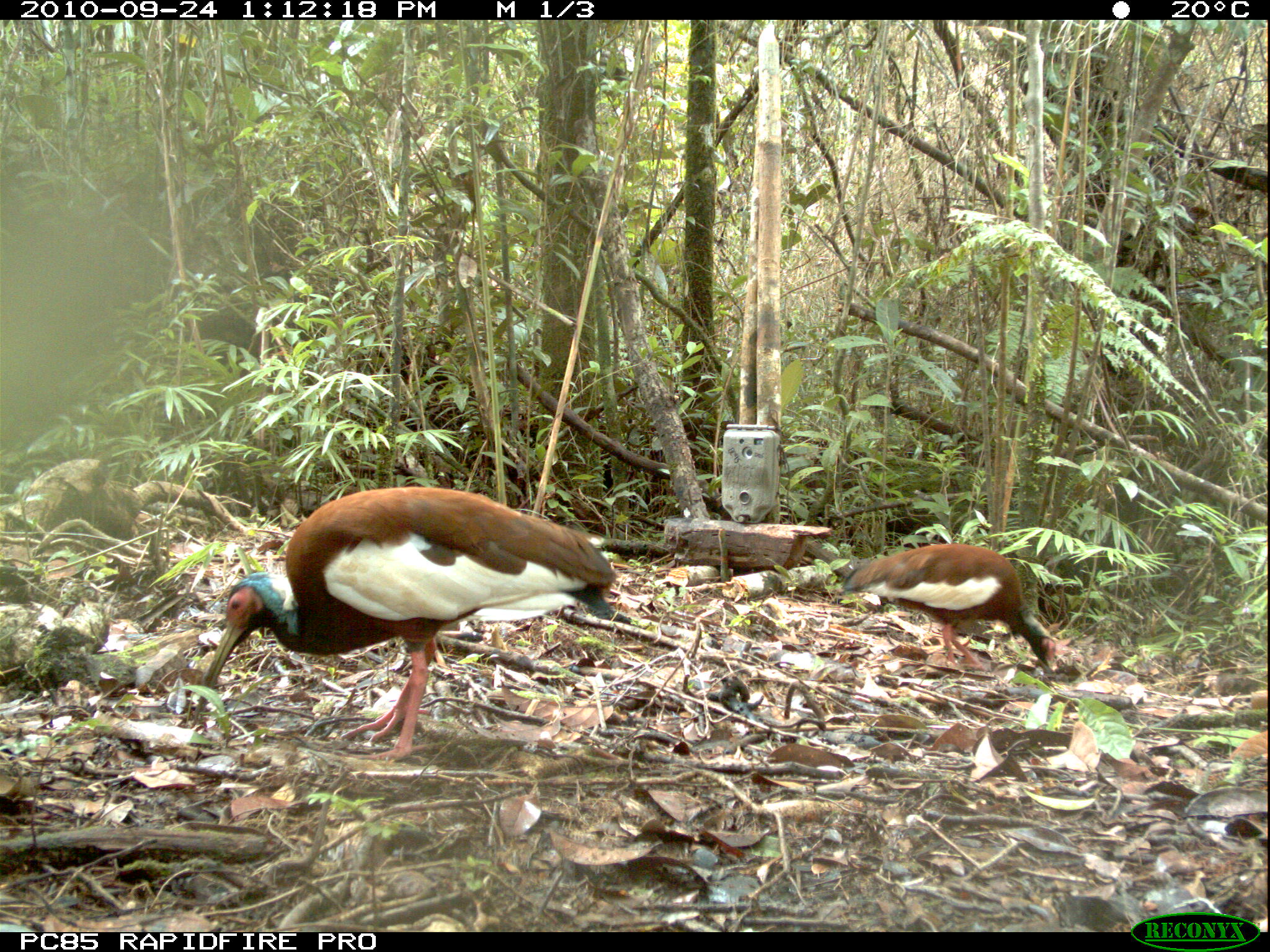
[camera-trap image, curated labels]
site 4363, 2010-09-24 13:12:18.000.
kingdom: Animalia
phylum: Chordata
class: Aves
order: Pelecaniformes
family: Threskiornithidae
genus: Lophotibis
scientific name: Lophotibis cristata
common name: madagascar ibis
Lophotibis cristata (madagascar ibis), count 1.